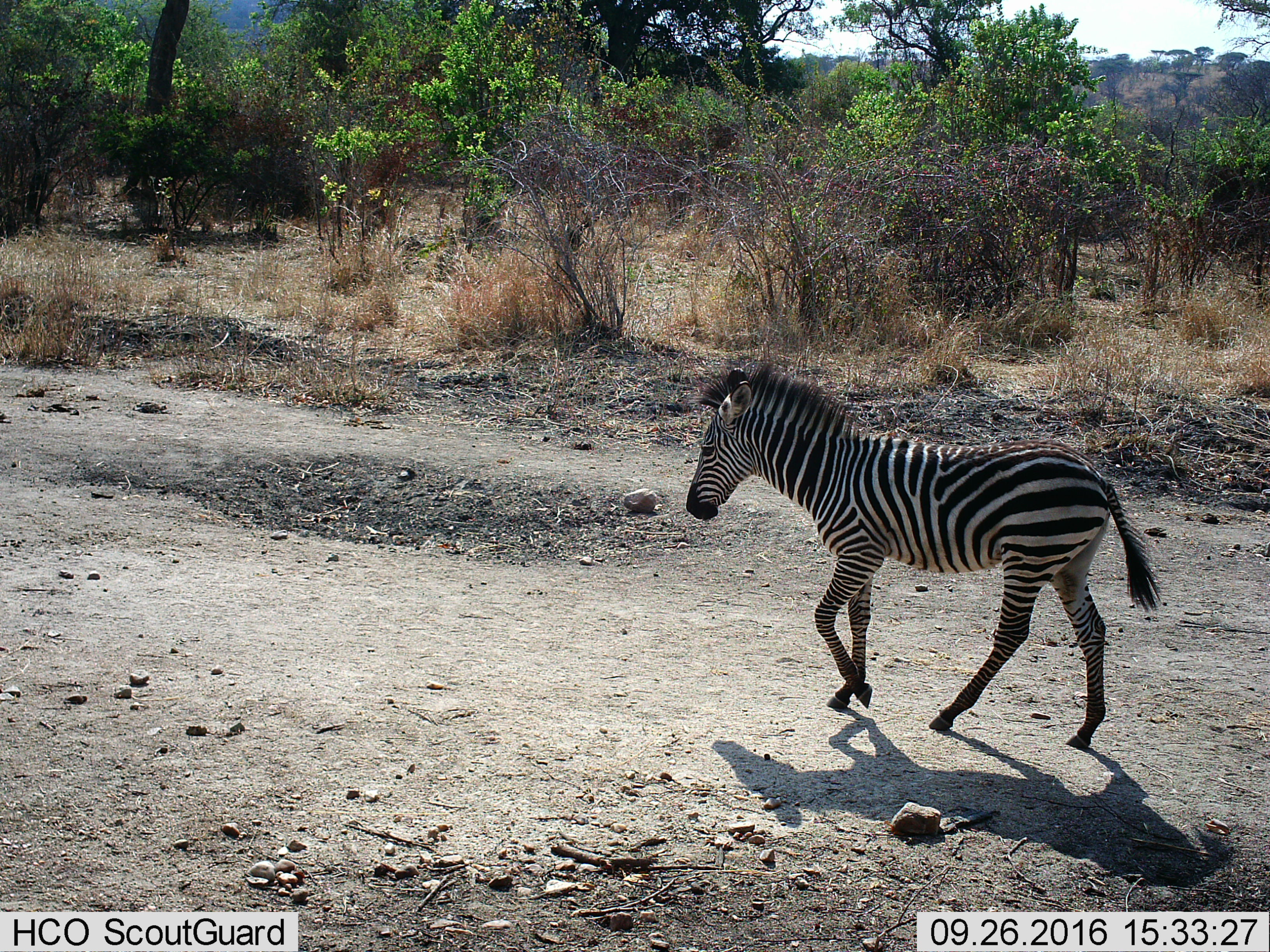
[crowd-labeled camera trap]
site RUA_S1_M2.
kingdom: Animalia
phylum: Chordata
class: Mammalia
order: Perissodactyla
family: Equidae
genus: Equus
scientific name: Equus quagga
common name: plains zebra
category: zebraplains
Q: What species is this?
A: Zebraplains (plains zebra) (Equus quagga).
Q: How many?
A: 1.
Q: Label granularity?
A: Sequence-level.